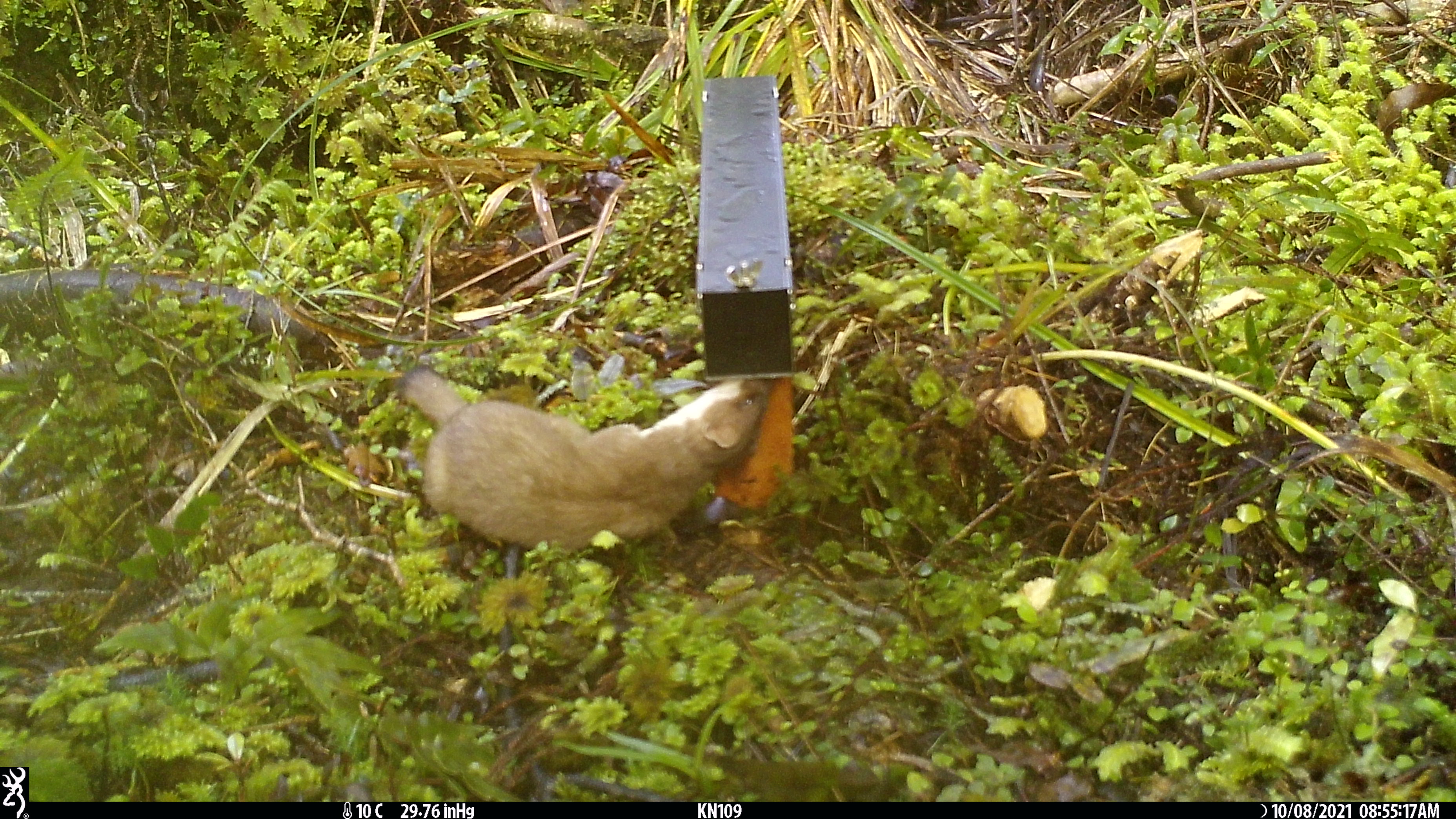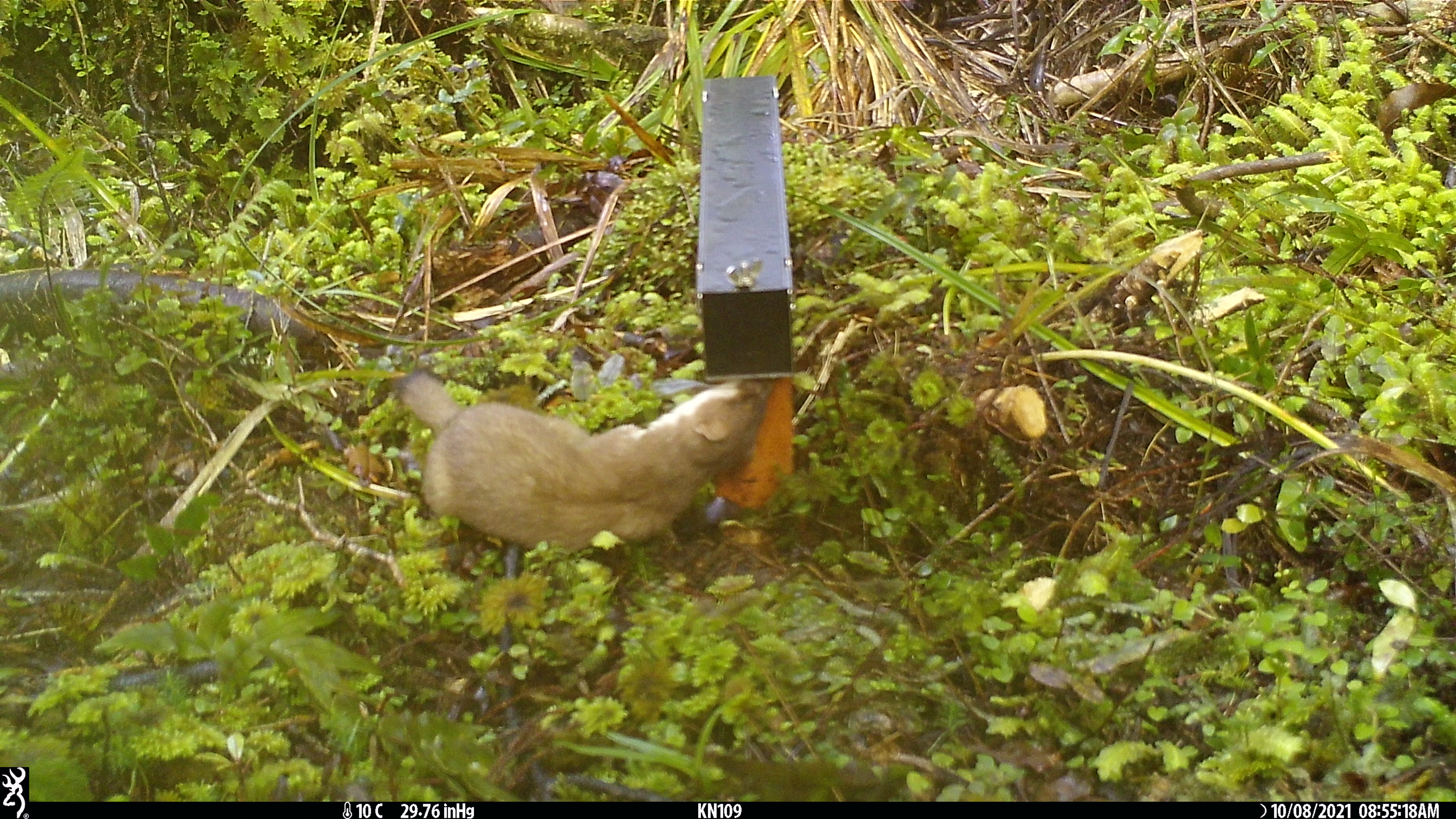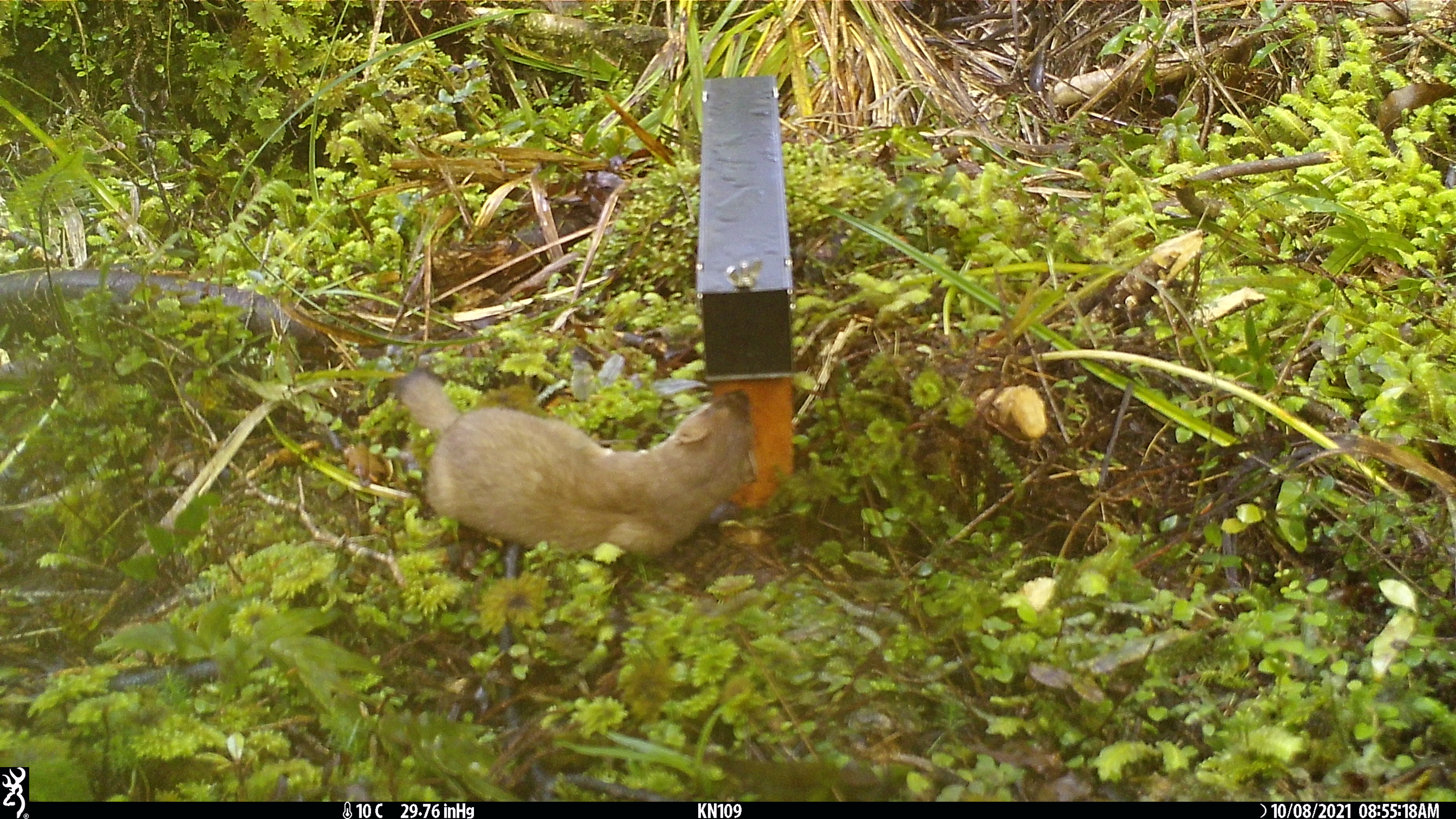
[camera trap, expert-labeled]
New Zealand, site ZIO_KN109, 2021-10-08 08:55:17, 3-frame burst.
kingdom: Animalia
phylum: Chordata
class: Mammalia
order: Carnivora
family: Mustelidae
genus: Mustela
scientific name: Mustela erminea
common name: stoat